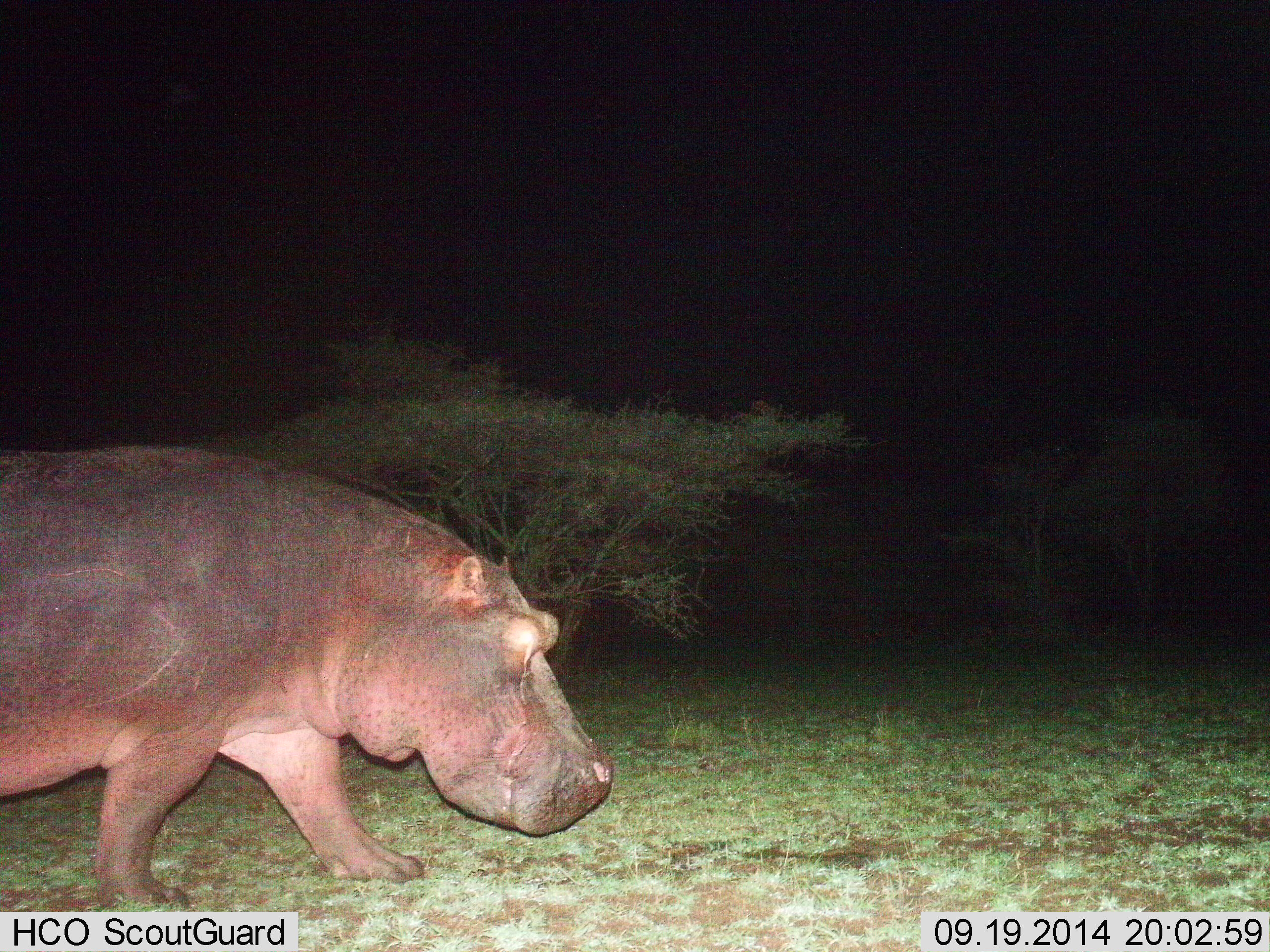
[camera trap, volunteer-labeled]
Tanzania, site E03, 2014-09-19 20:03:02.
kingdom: Animalia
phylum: Chordata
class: Mammalia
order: Artiodactyla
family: Hippopotamidae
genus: Hippopotamus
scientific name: Hippopotamus amphibius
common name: hippopotamus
Hippopotamus (Hippopotamus amphibius), count 1. Behavior (volunteer vote fractions): standing 10%, resting 0%, moving 90%, interacting 0%. Young present (vote fraction): 0%. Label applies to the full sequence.